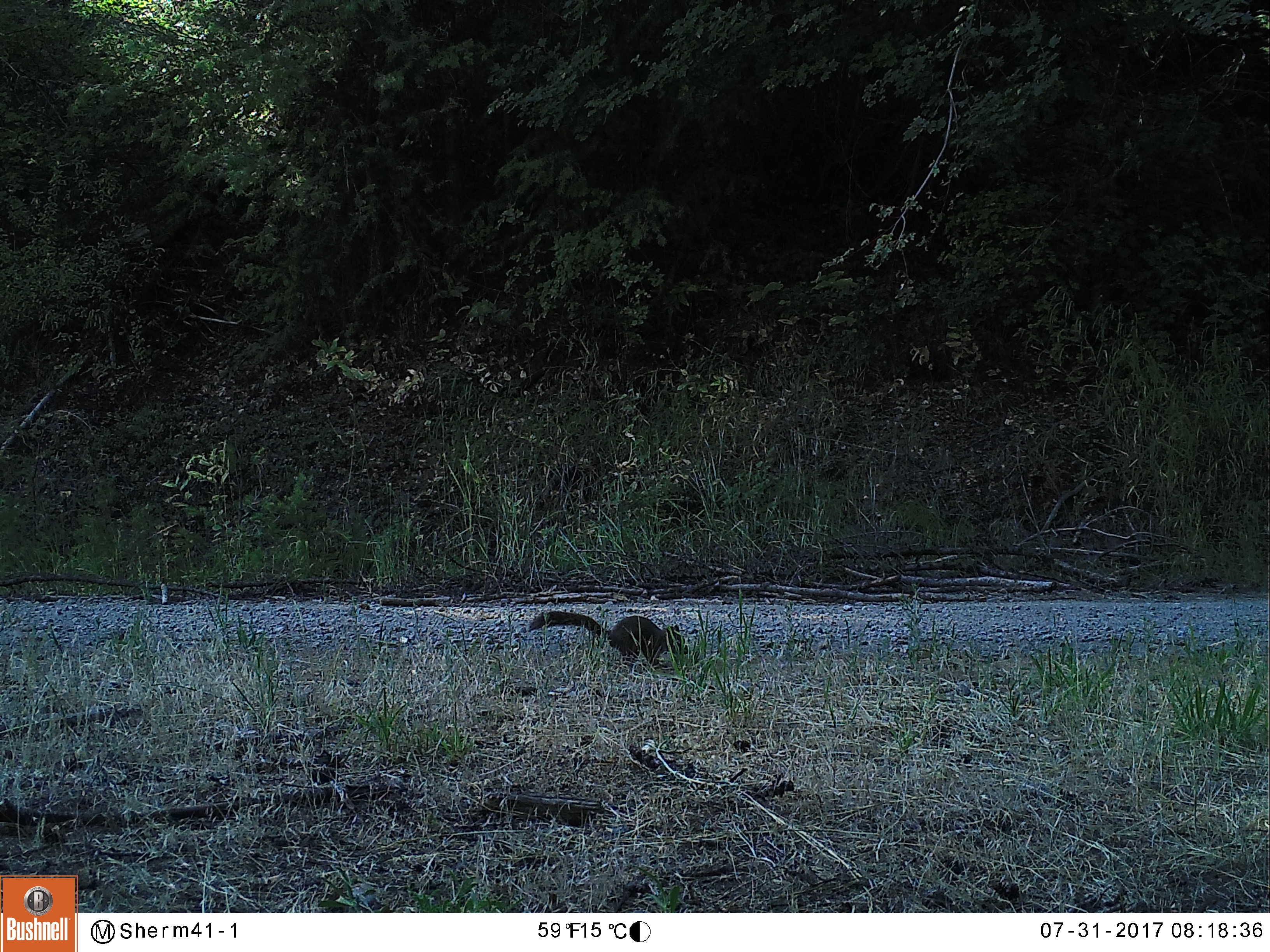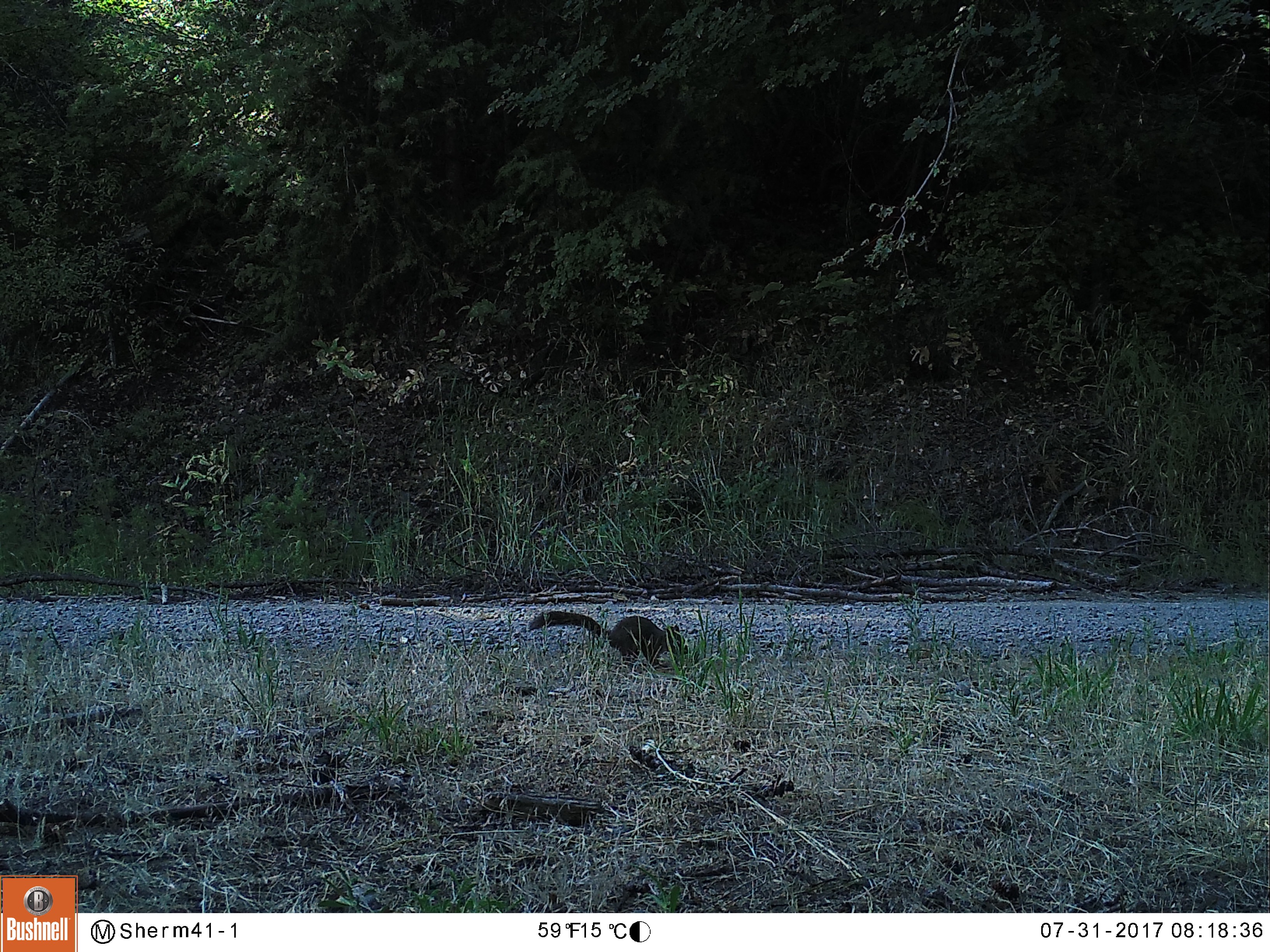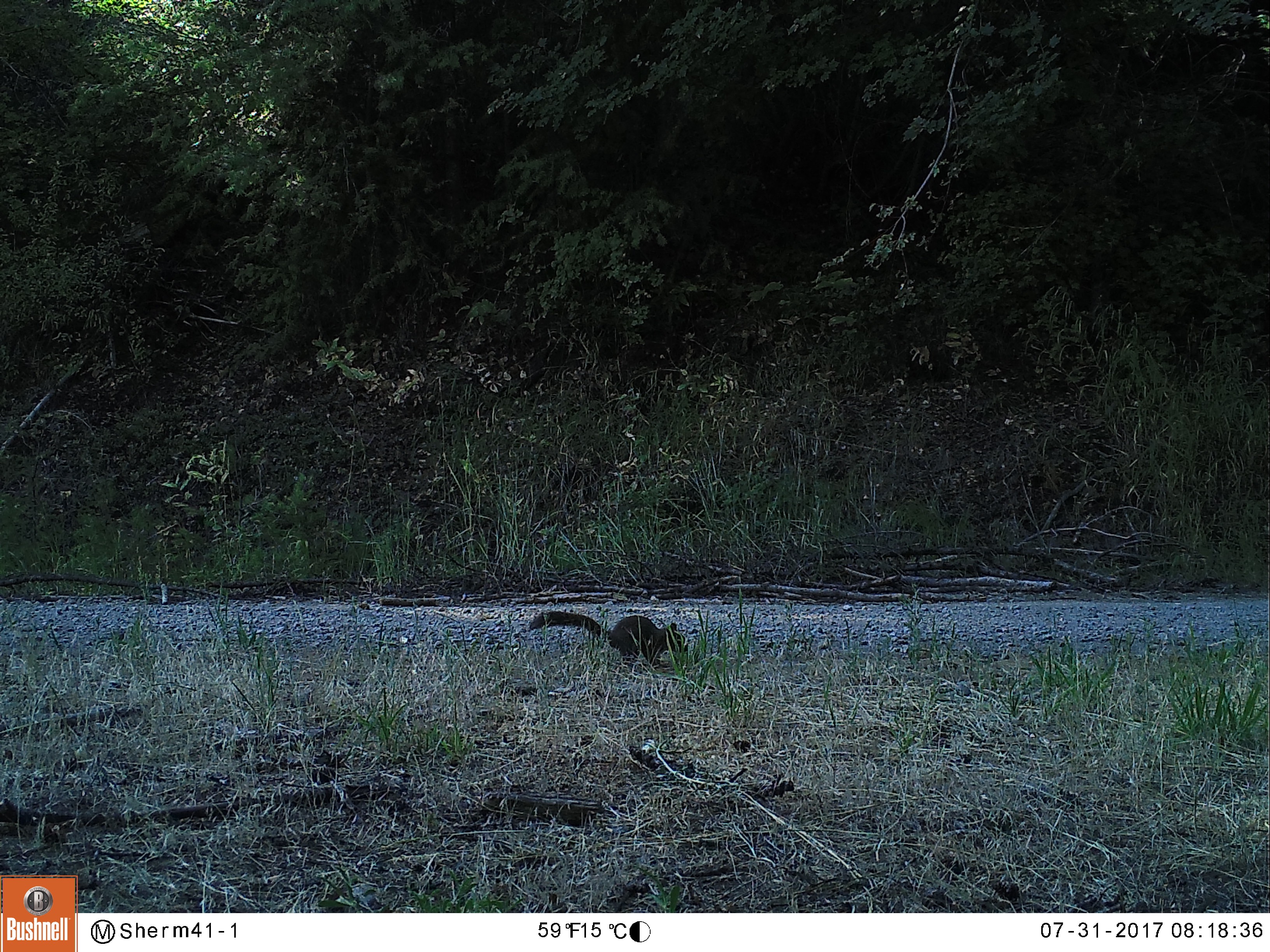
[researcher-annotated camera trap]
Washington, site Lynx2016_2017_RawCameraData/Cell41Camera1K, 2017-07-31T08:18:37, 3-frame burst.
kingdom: Animalia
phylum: Chordata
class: Mammalia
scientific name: Mammalia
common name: small mammal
Small mammal (Mammalia). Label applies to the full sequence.